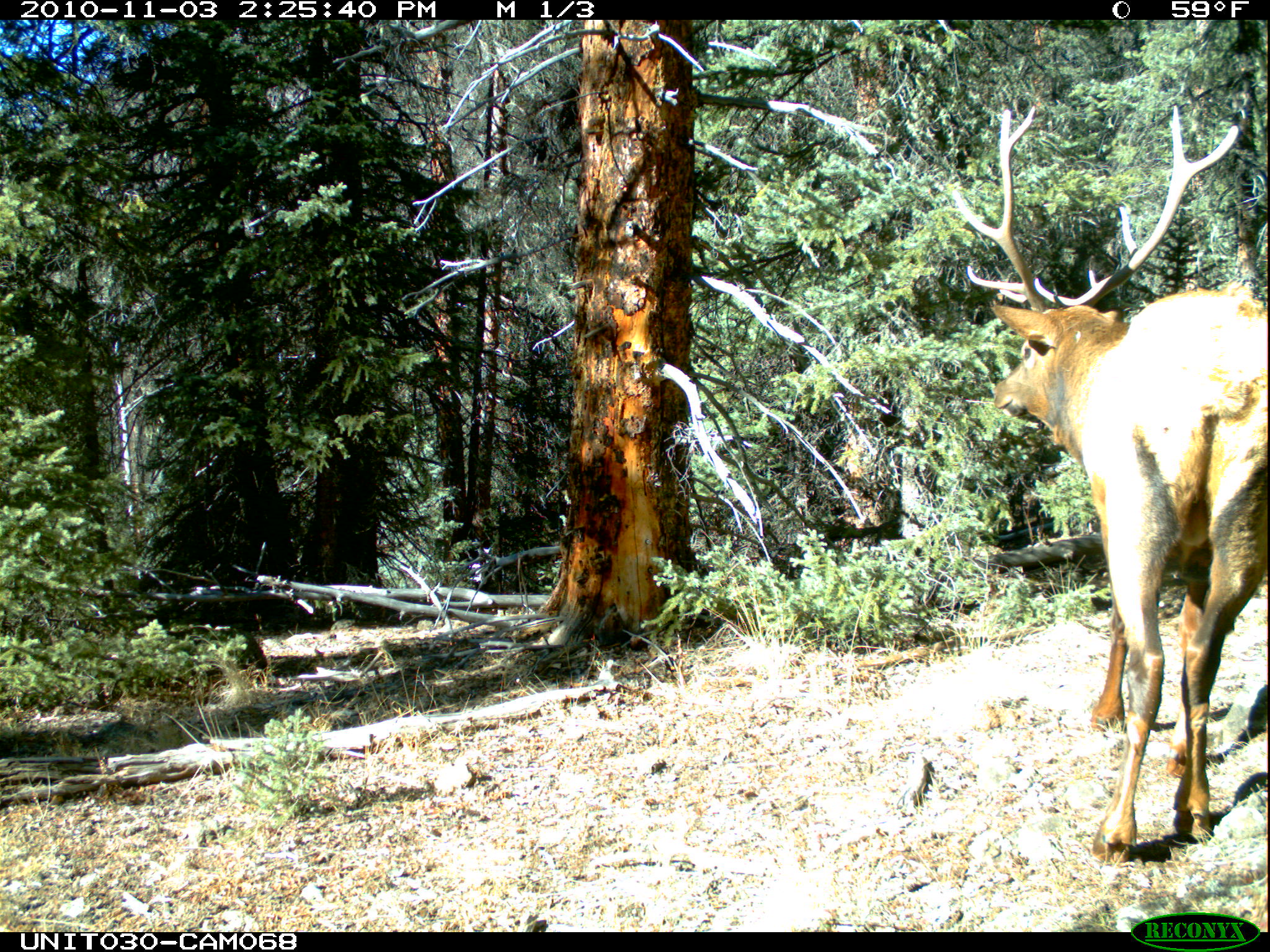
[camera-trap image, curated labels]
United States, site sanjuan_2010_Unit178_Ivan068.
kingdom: Animalia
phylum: Chordata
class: Mammalia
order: Artiodactyla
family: Cervidae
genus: Cervus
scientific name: Cervus elaphus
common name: red deer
Cervus elaphus (red deer).